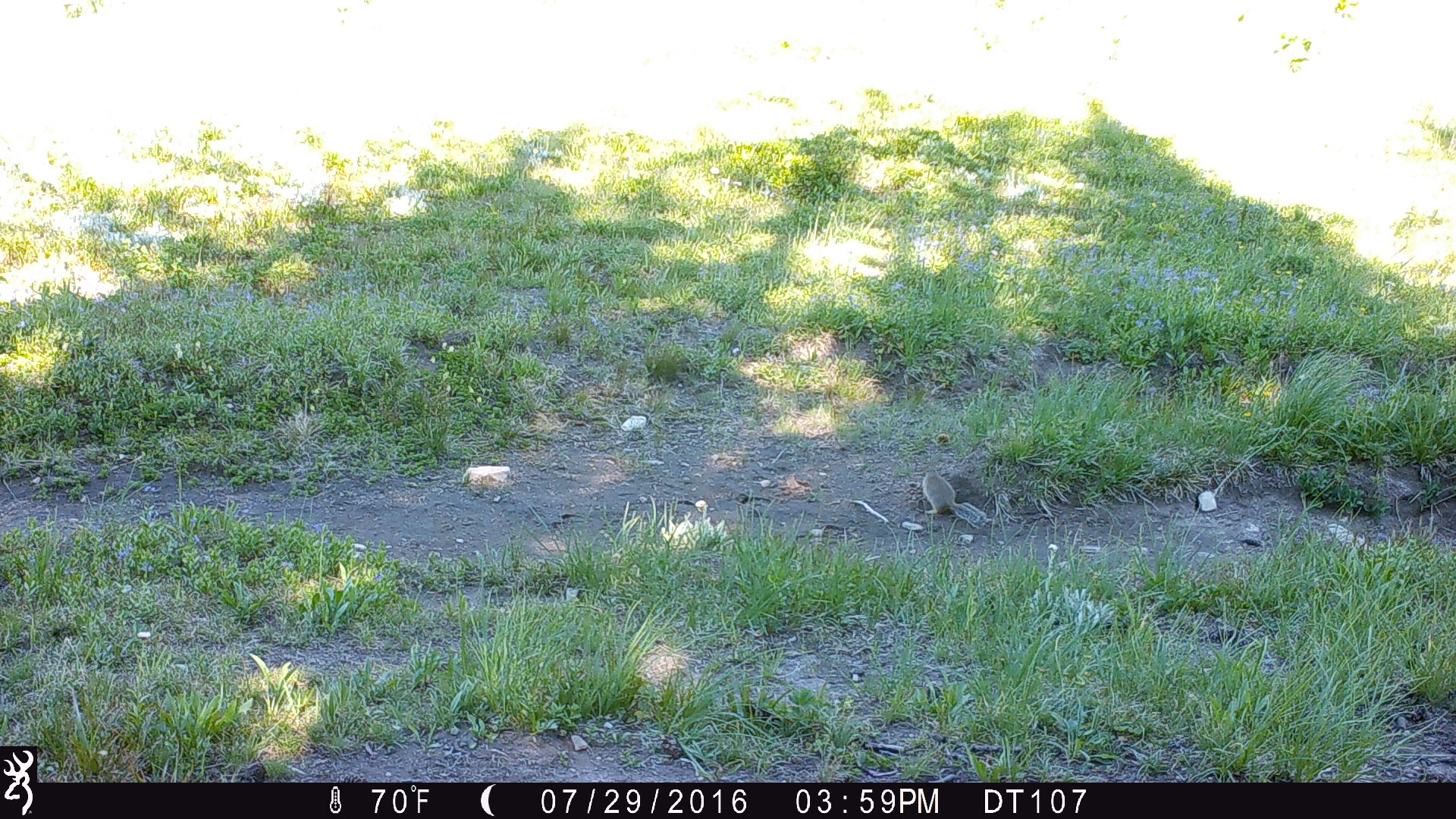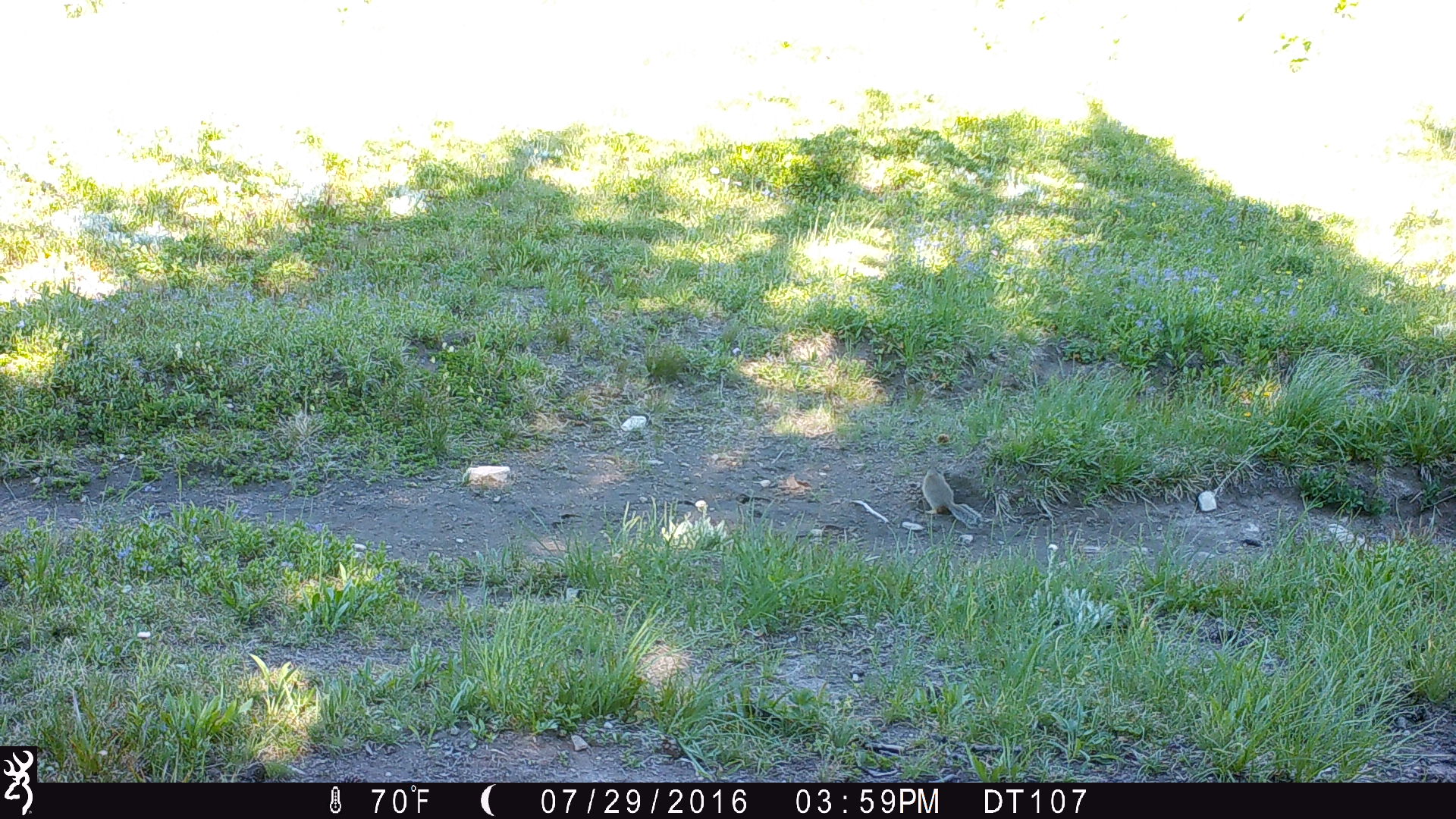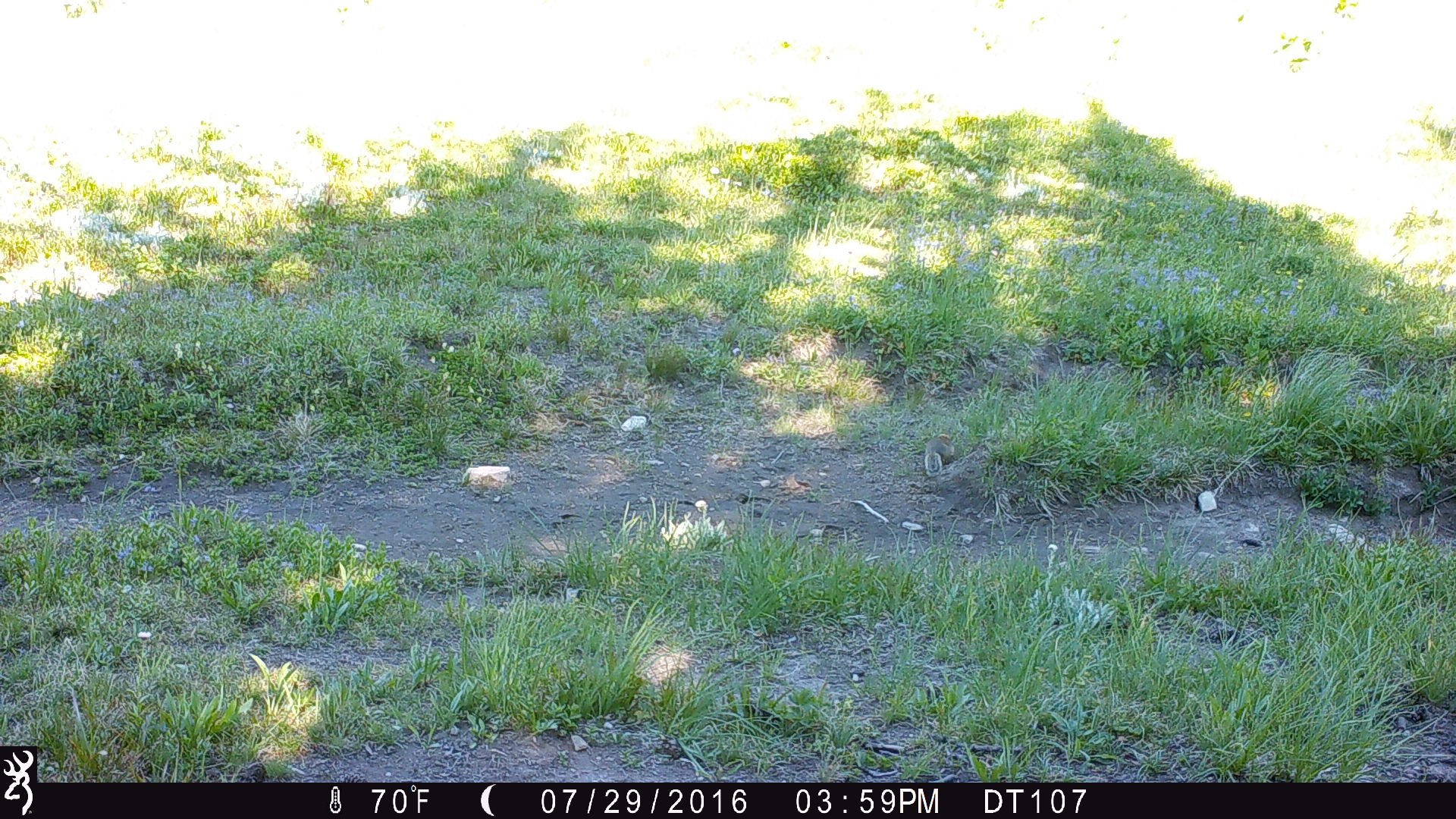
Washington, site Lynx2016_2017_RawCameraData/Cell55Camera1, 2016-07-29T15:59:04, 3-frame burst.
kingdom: Animalia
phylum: Chordata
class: Mammalia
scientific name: Mammalia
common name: small mammal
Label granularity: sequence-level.